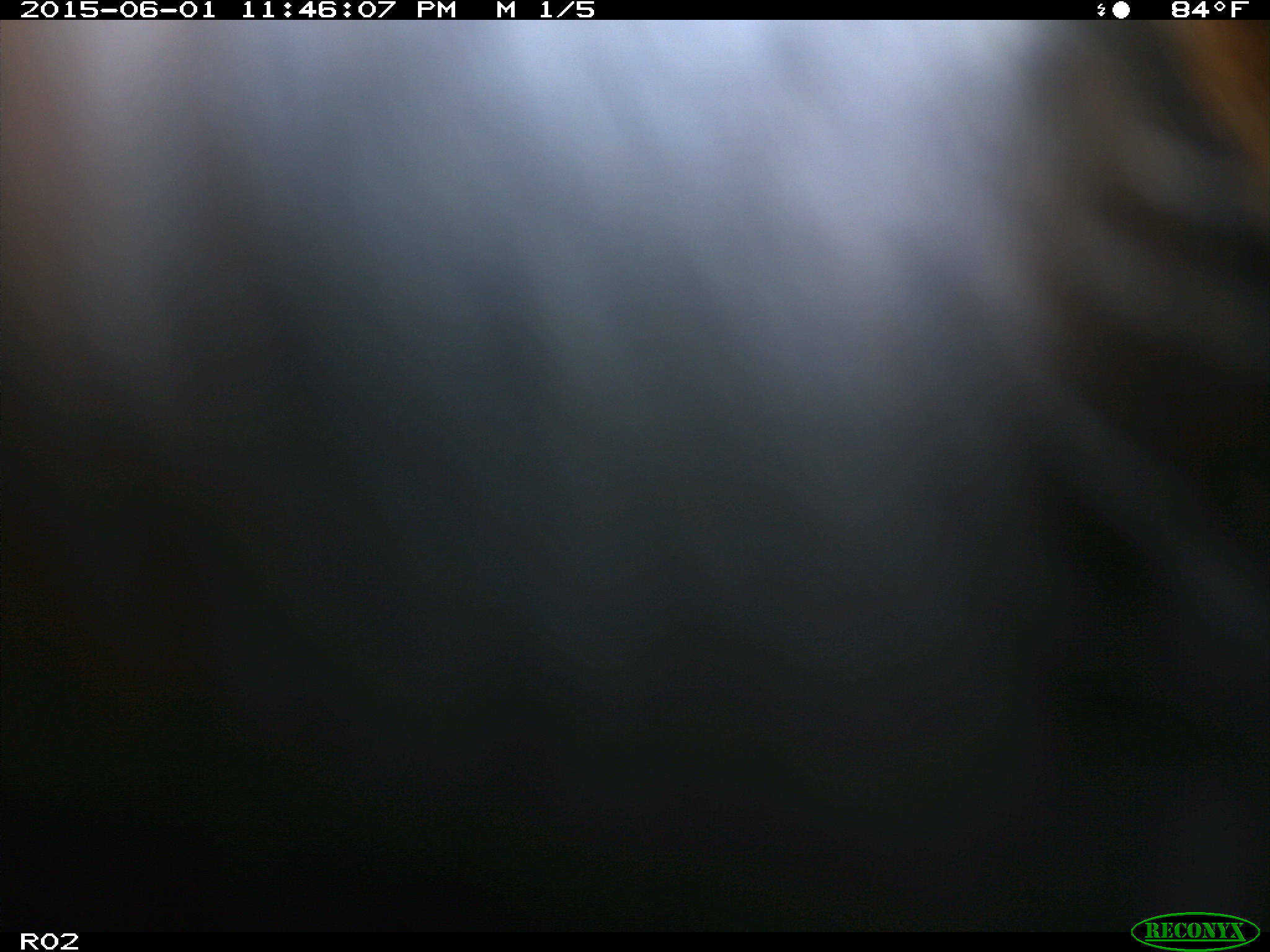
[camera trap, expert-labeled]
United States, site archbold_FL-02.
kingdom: Animalia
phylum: Chordata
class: Mammalia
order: Artiodactyla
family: Bovidae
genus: Bos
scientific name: Bos taurus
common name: domestic cow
Bos taurus (domestic cow).